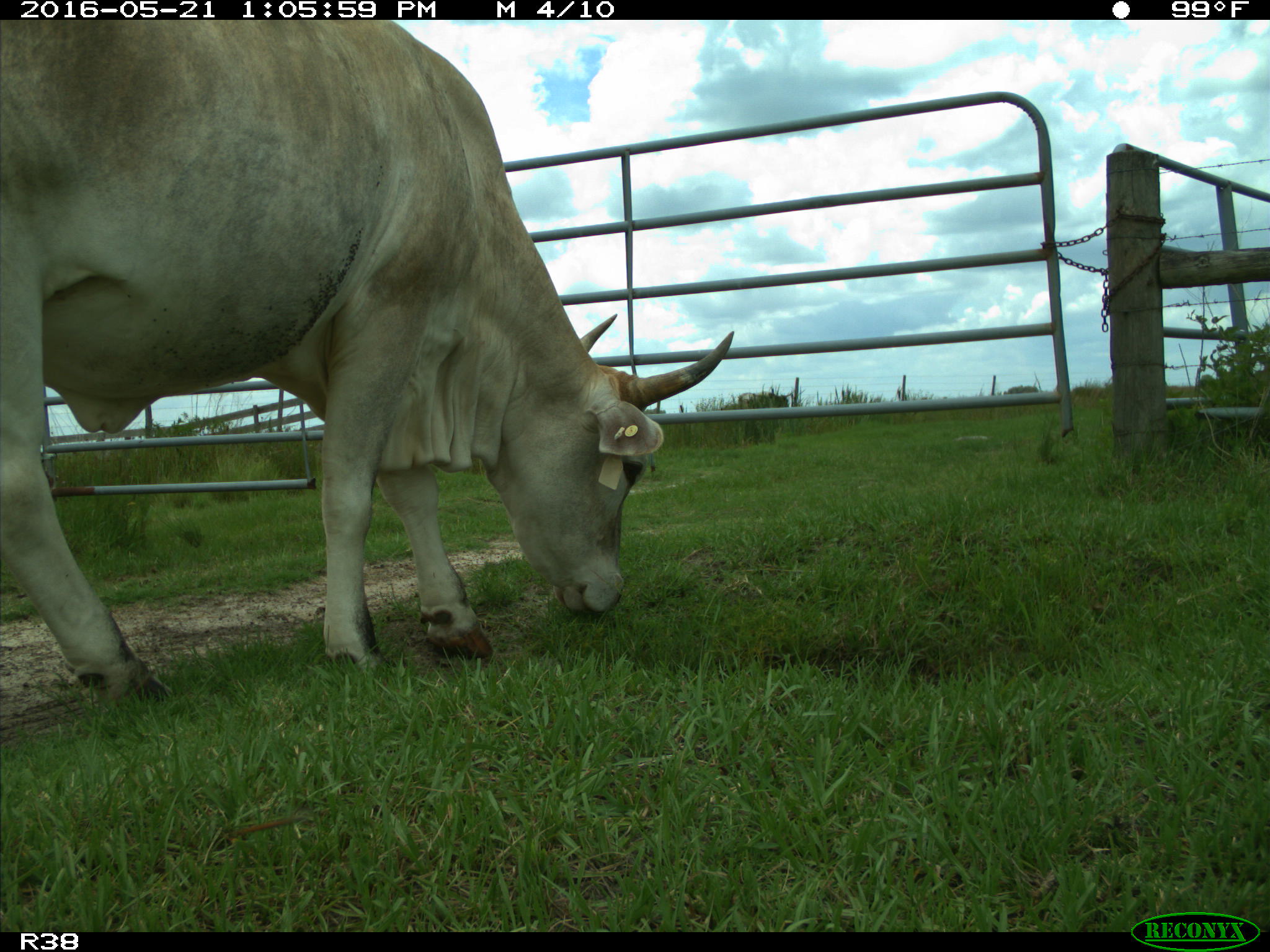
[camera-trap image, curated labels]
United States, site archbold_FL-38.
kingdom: Animalia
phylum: Chordata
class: Mammalia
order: Artiodactyla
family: Bovidae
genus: Bos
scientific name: Bos taurus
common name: domestic cow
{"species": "Bos taurus (domestic cow)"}